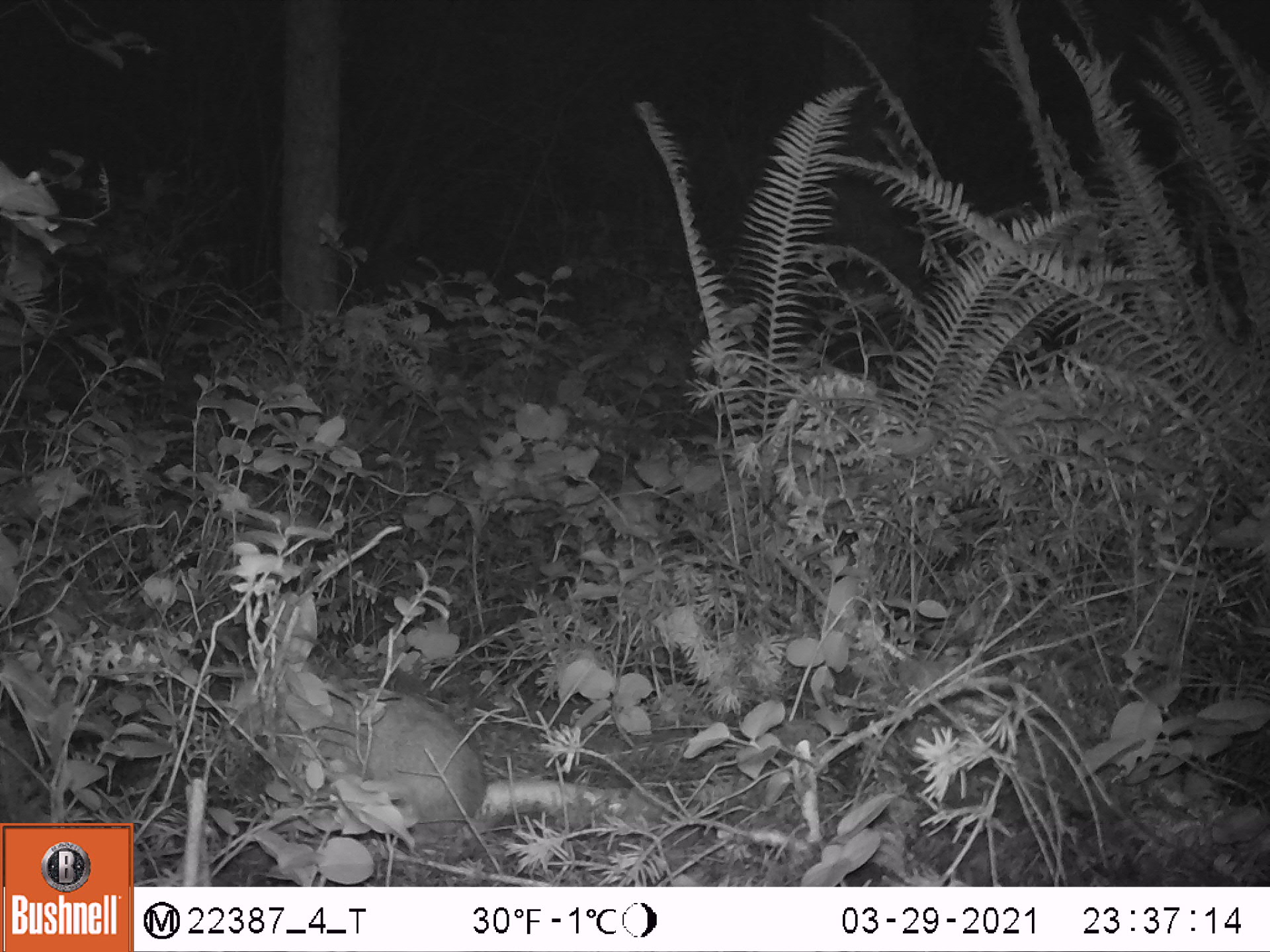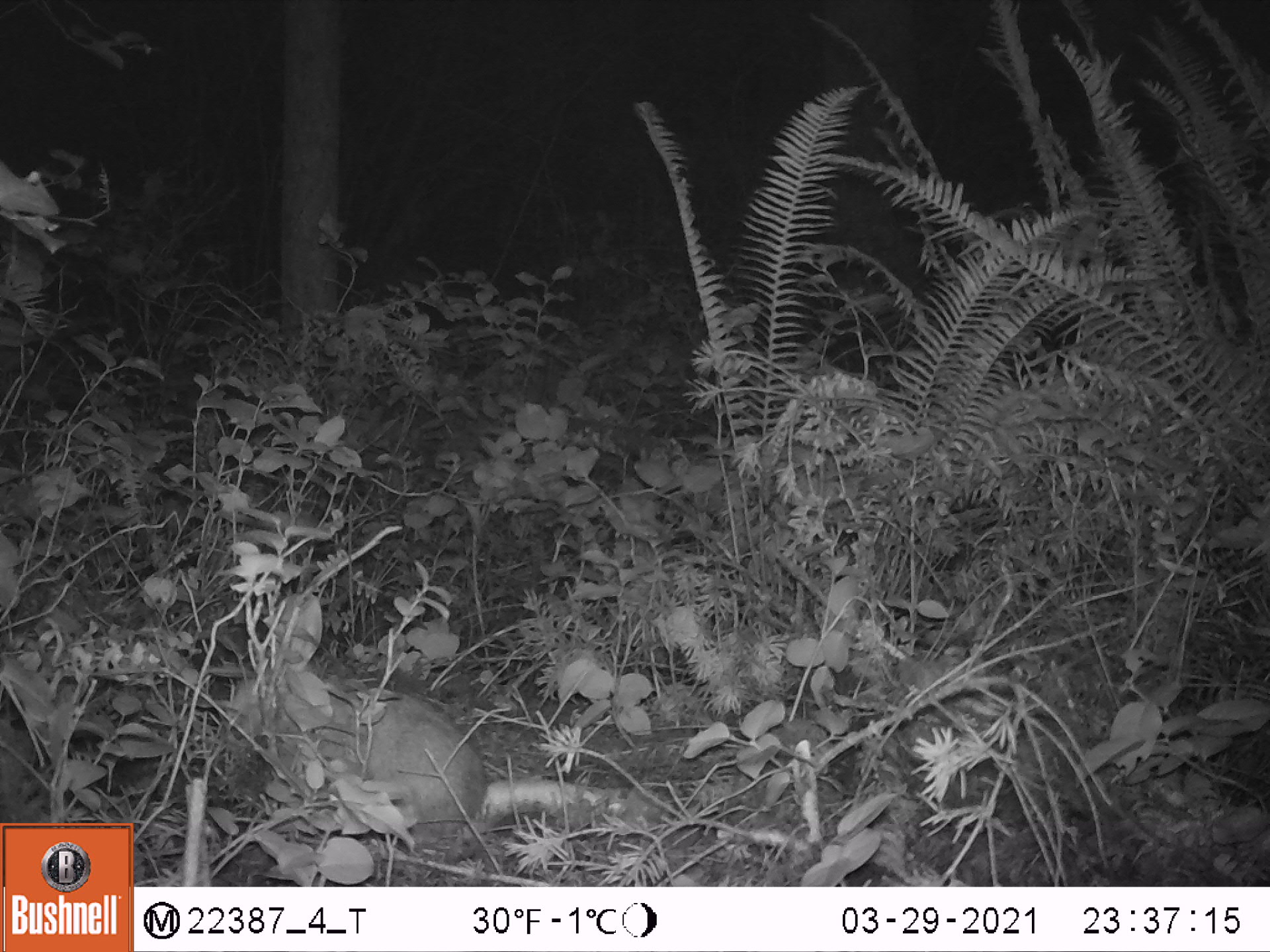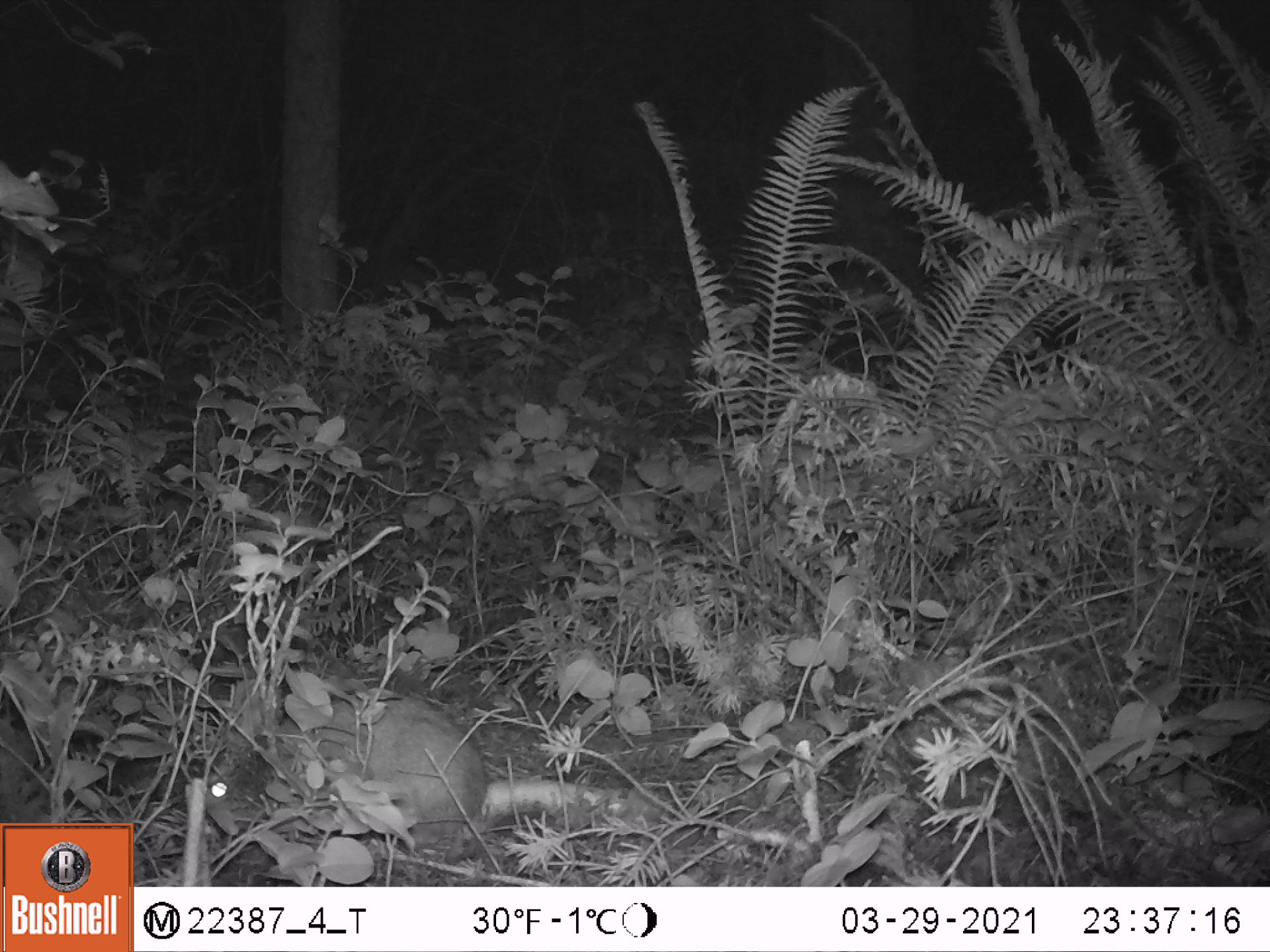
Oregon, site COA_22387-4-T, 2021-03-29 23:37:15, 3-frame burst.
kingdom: Animalia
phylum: Chordata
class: Mammalia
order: Lagomorpha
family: Leporidae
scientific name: Leporidae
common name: hares and rabbits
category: leporidae family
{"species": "leporidae family (hares and rabbits) (Leporidae)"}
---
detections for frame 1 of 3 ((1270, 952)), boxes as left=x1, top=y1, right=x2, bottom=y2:
leporidae family: left=228, top=595, right=493, bottom=834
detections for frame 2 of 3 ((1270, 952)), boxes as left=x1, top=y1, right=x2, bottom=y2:
leporidae family: left=215, top=586, right=494, bottom=839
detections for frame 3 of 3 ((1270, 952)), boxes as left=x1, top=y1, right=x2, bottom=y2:
leporidae family: left=193, top=672, right=491, bottom=839